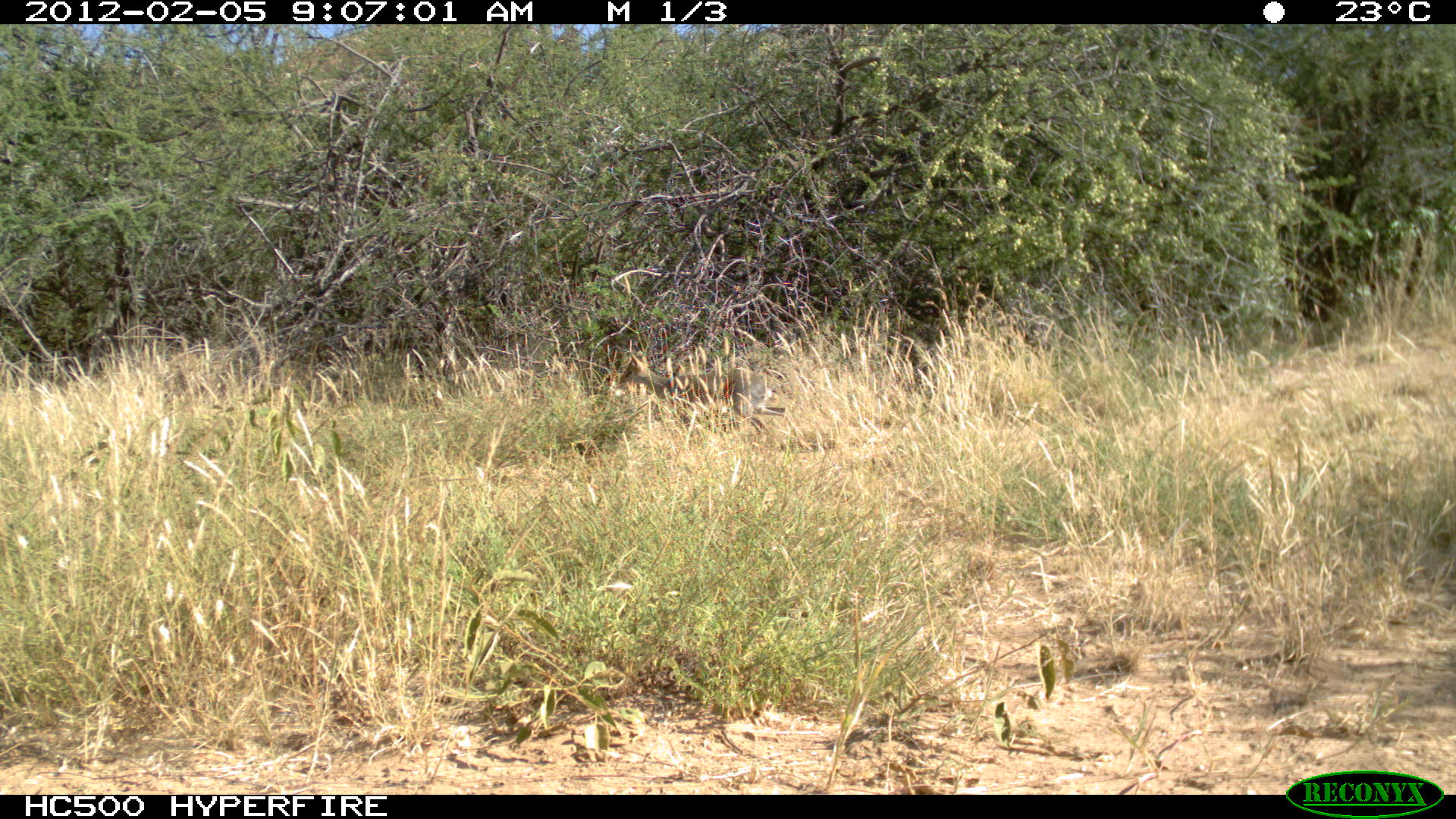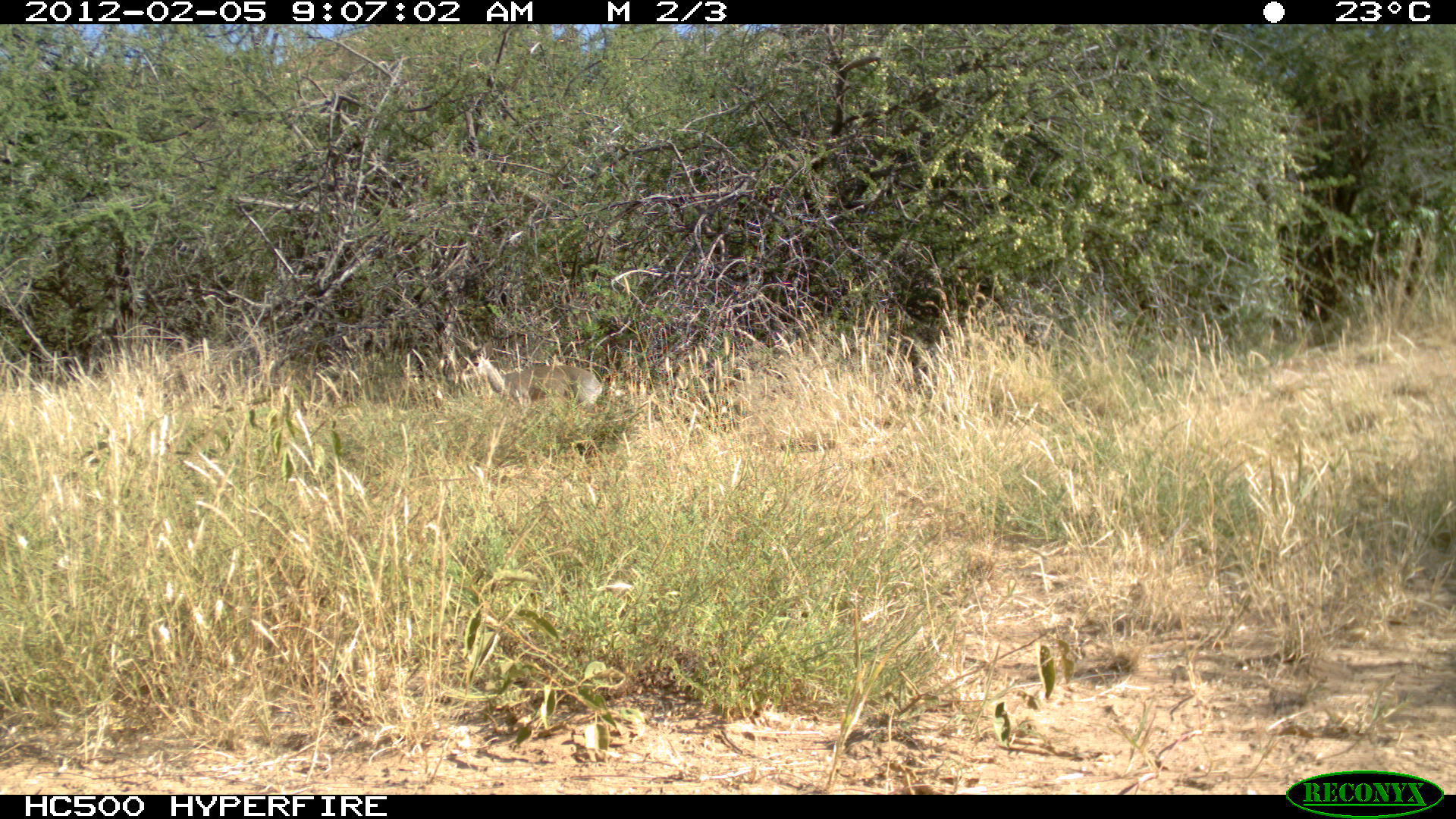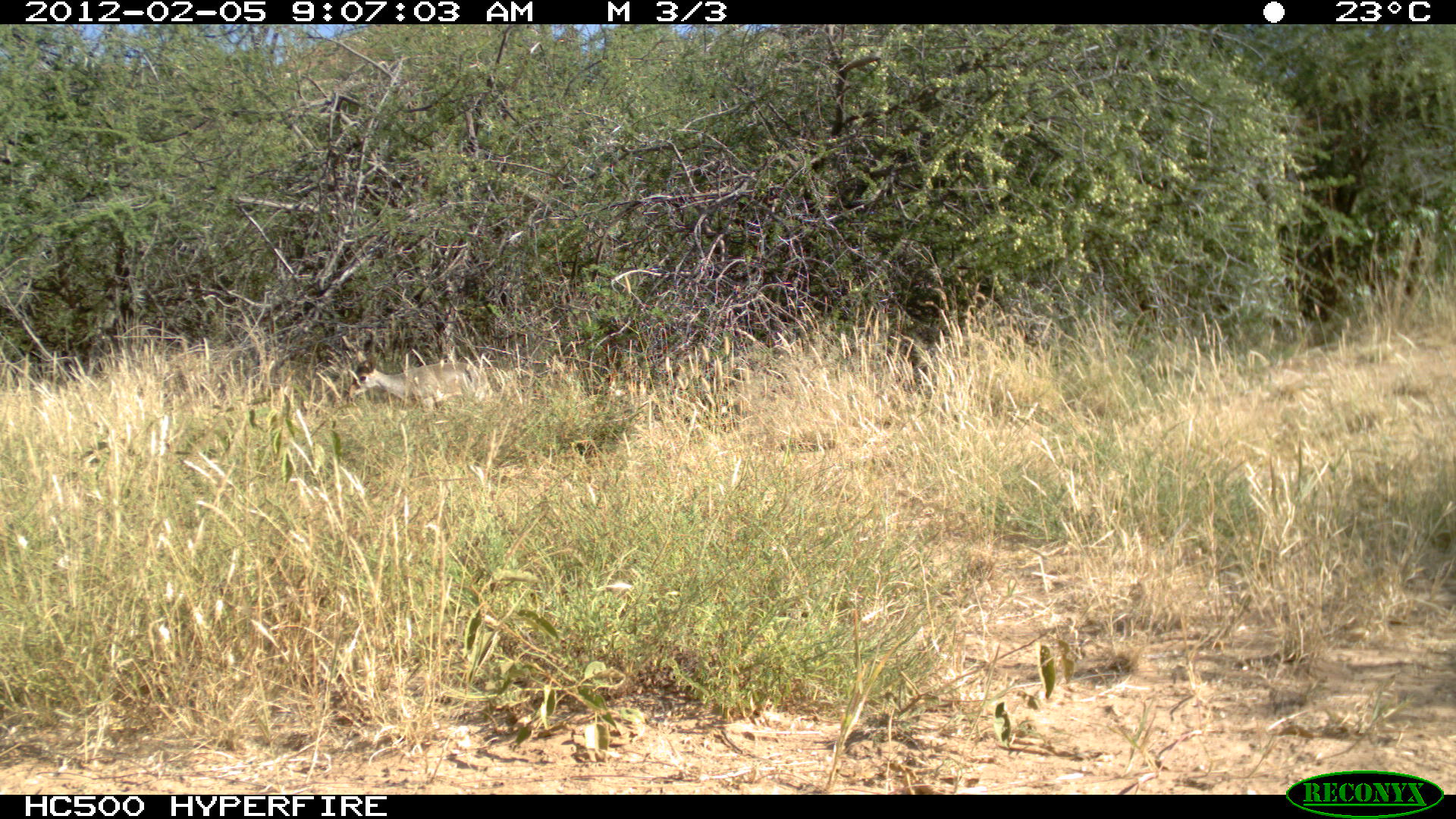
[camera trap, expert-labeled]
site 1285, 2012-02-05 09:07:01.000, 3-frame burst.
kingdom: Animalia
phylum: Chordata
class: Mammalia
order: Artiodactyla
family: Bovidae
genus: Madoqua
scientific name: Madoqua guentheri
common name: günther's dik-dik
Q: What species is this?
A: Madoqua guentheri (günther's dik-dik).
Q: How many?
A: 1.